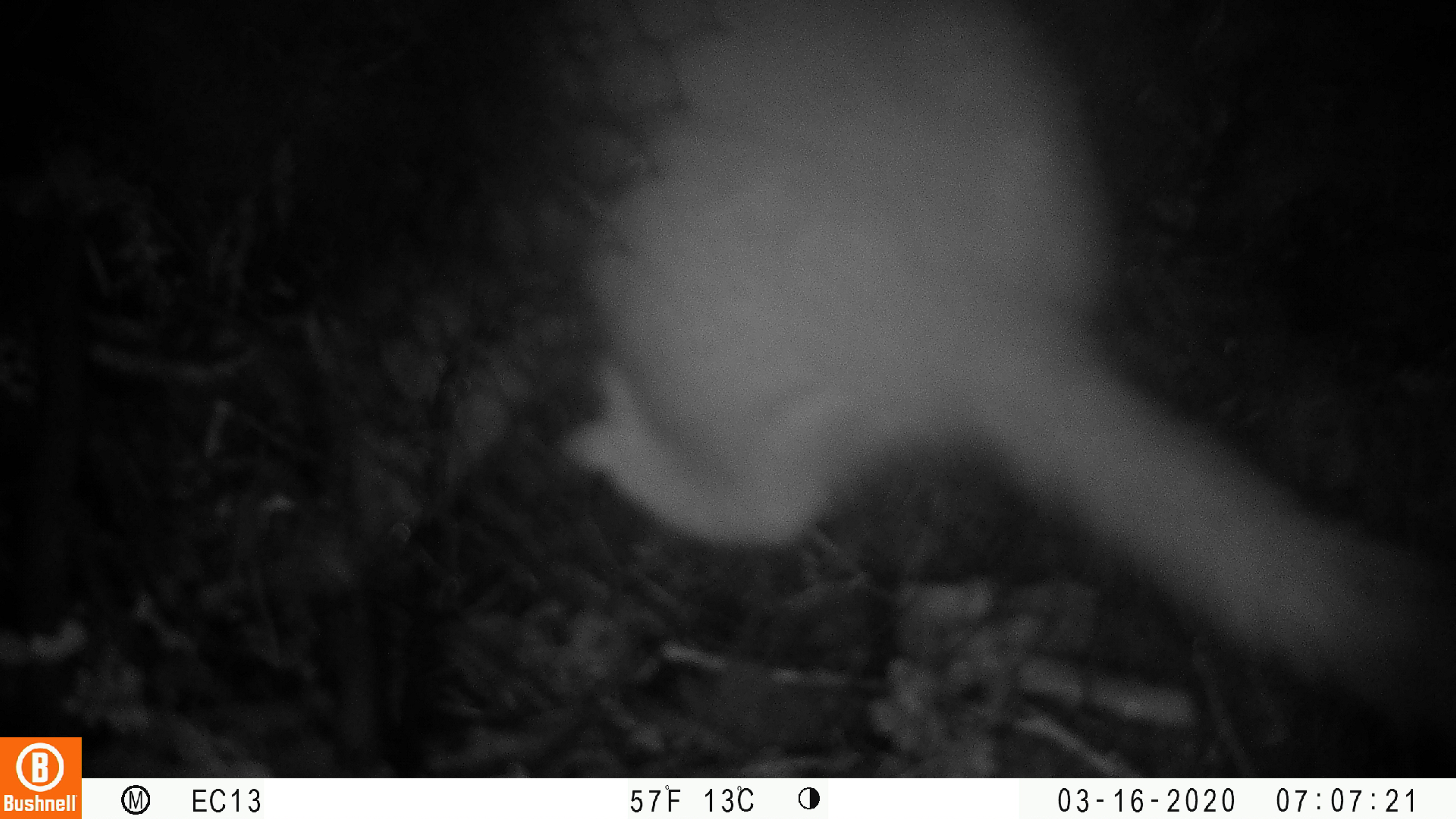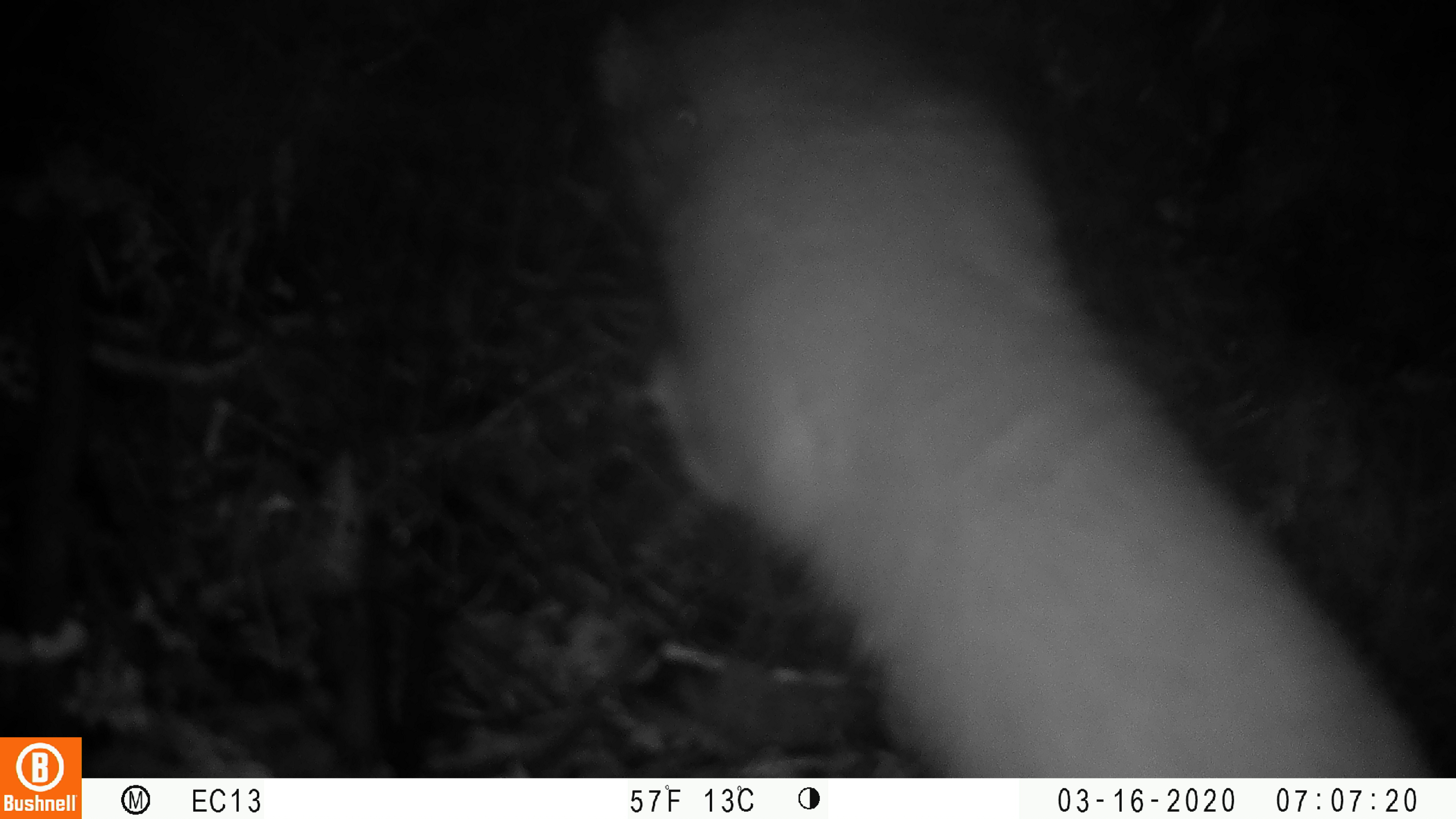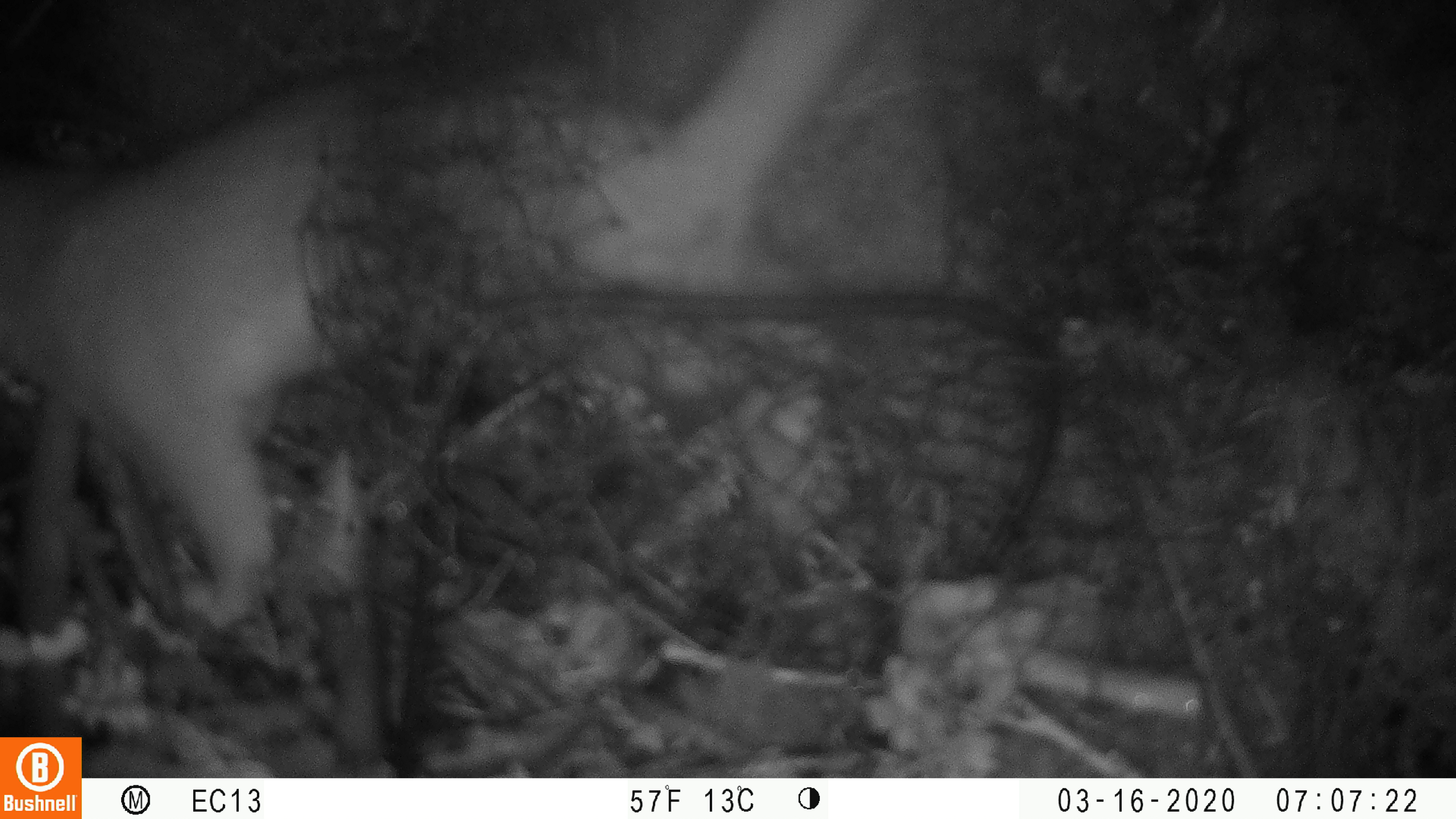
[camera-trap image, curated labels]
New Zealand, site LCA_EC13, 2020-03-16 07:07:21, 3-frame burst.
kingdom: Animalia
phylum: Chordata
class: Mammalia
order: Carnivora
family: Mustelidae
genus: Mustela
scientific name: Mustela erminea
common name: stoat